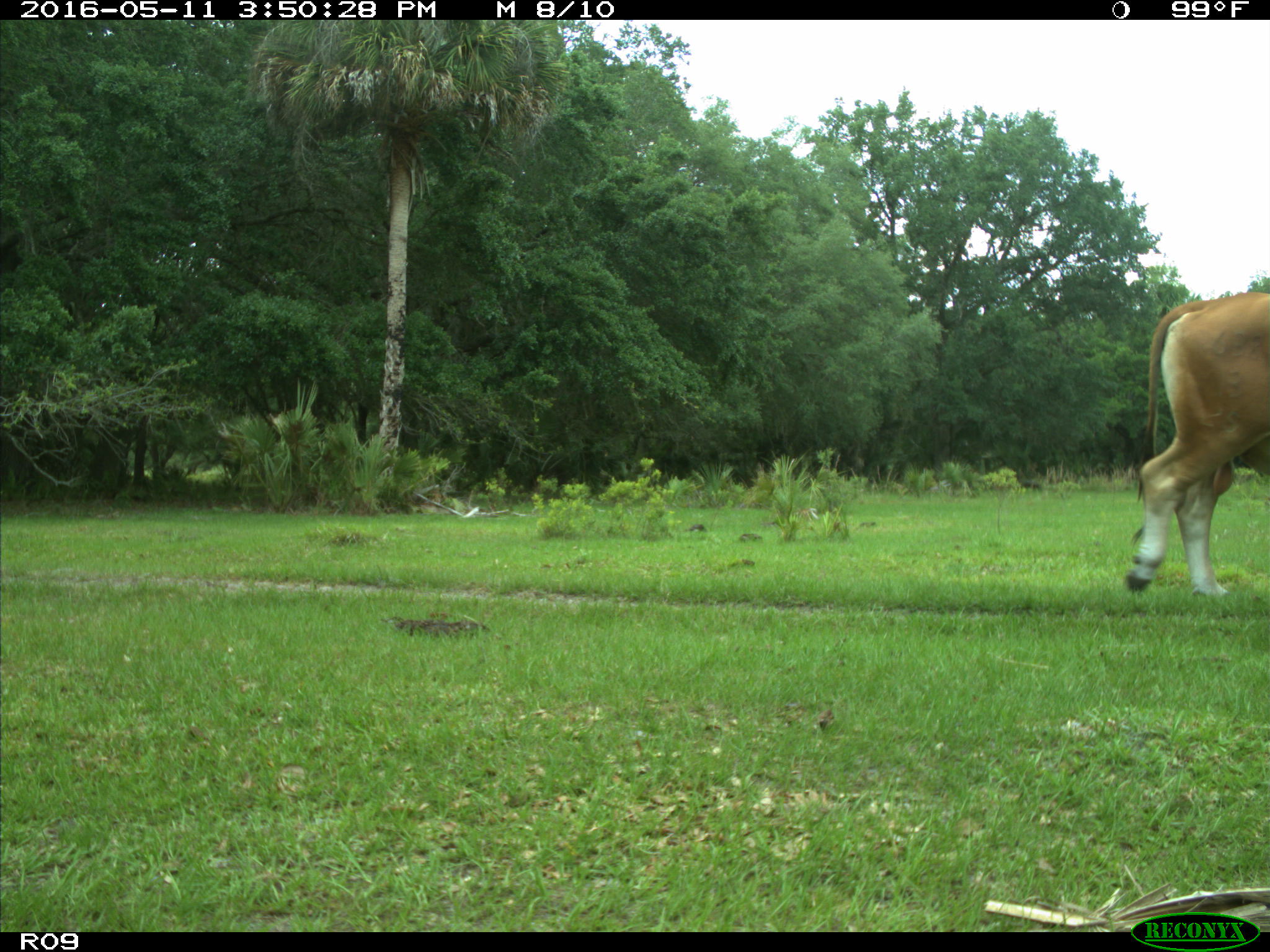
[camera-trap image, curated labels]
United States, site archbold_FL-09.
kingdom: Animalia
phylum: Chordata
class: Mammalia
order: Artiodactyla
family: Bovidae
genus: Bos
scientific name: Bos taurus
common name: domestic cow